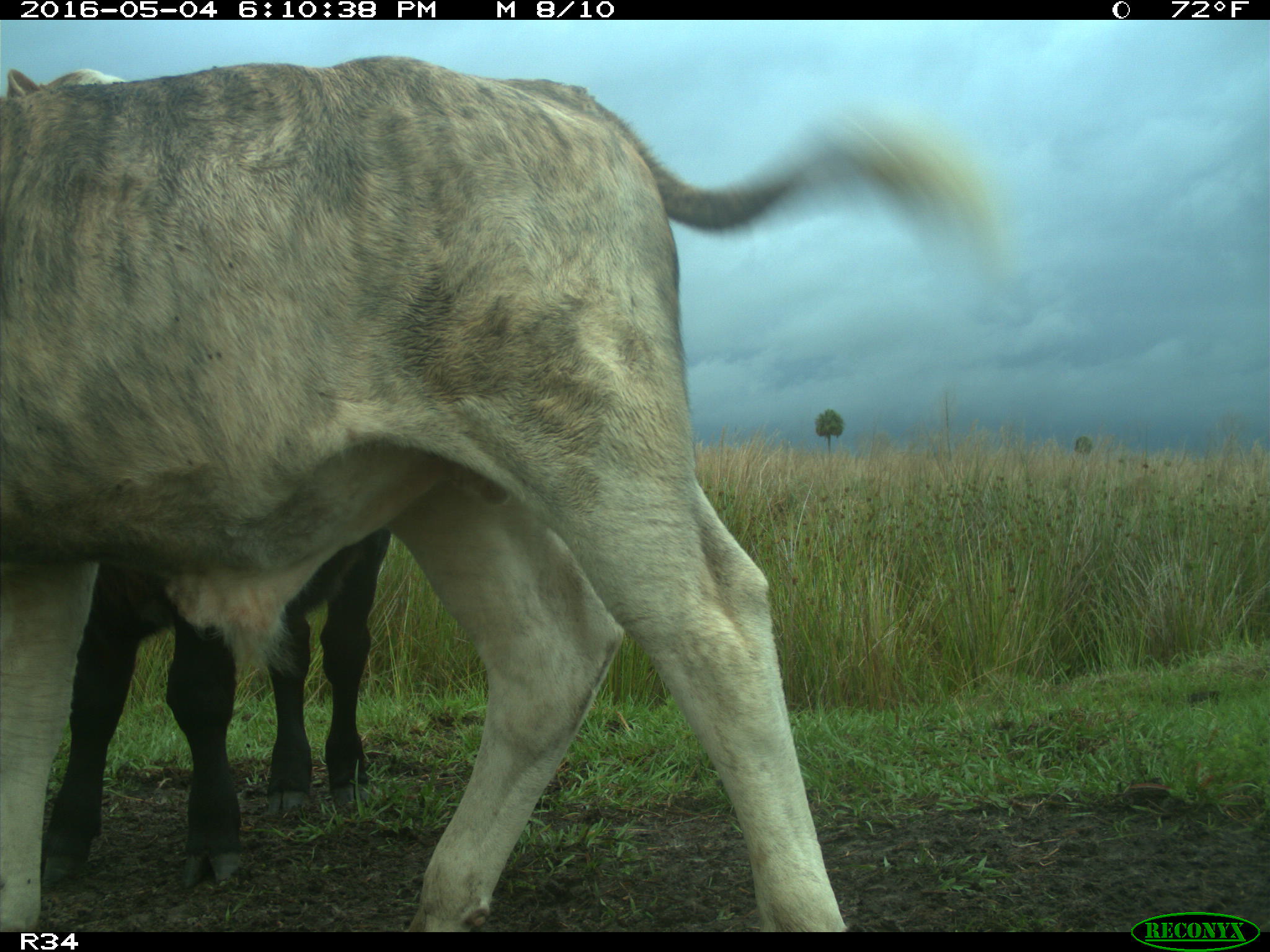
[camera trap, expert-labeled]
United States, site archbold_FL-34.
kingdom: Animalia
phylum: Chordata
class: Mammalia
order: Artiodactyla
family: Bovidae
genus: Bos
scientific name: Bos taurus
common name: domestic cow